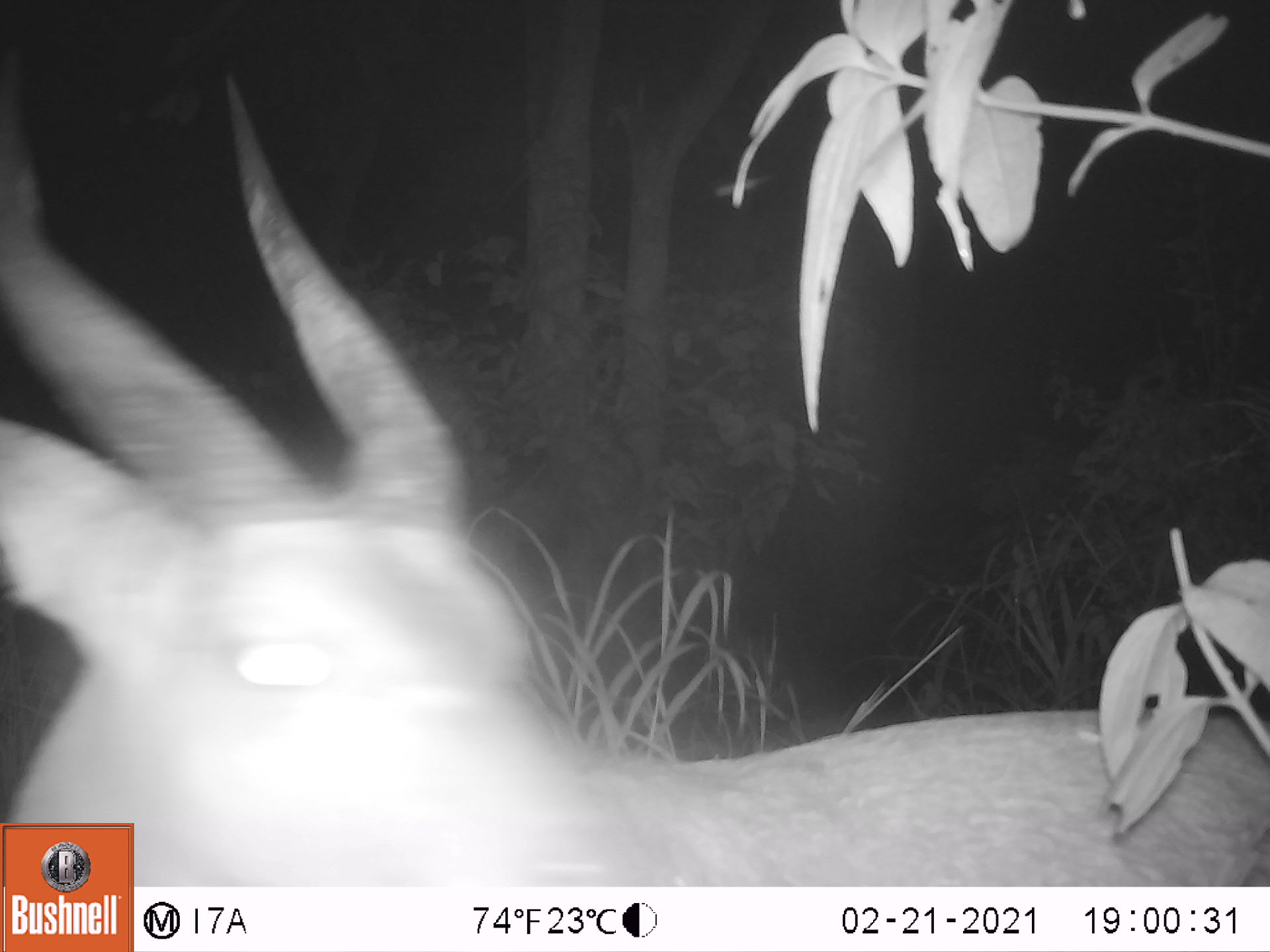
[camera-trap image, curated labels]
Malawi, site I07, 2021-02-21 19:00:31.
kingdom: Animalia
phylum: Chordata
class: Mammalia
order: Artiodactyla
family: Bovidae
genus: Tragelaphus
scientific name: Tragelaphus sylvaticus sylvaticus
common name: cape bushbuck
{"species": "cape bushbuck (Tragelaphus sylvaticus sylvaticus)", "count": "1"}